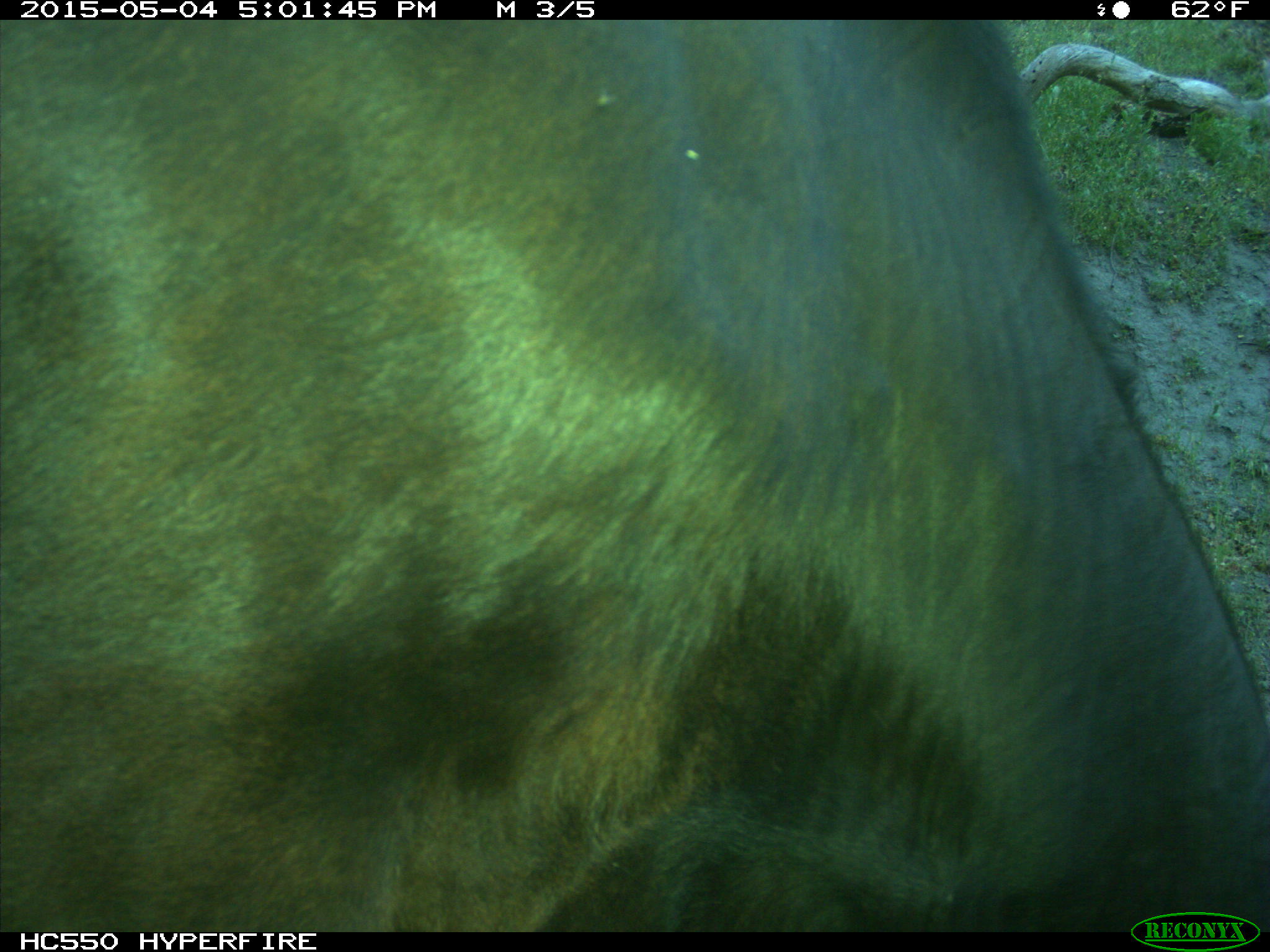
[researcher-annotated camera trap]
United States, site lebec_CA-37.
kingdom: Animalia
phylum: Chordata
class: Mammalia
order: Artiodactyla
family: Bovidae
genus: Bos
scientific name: Bos taurus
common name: domestic cow